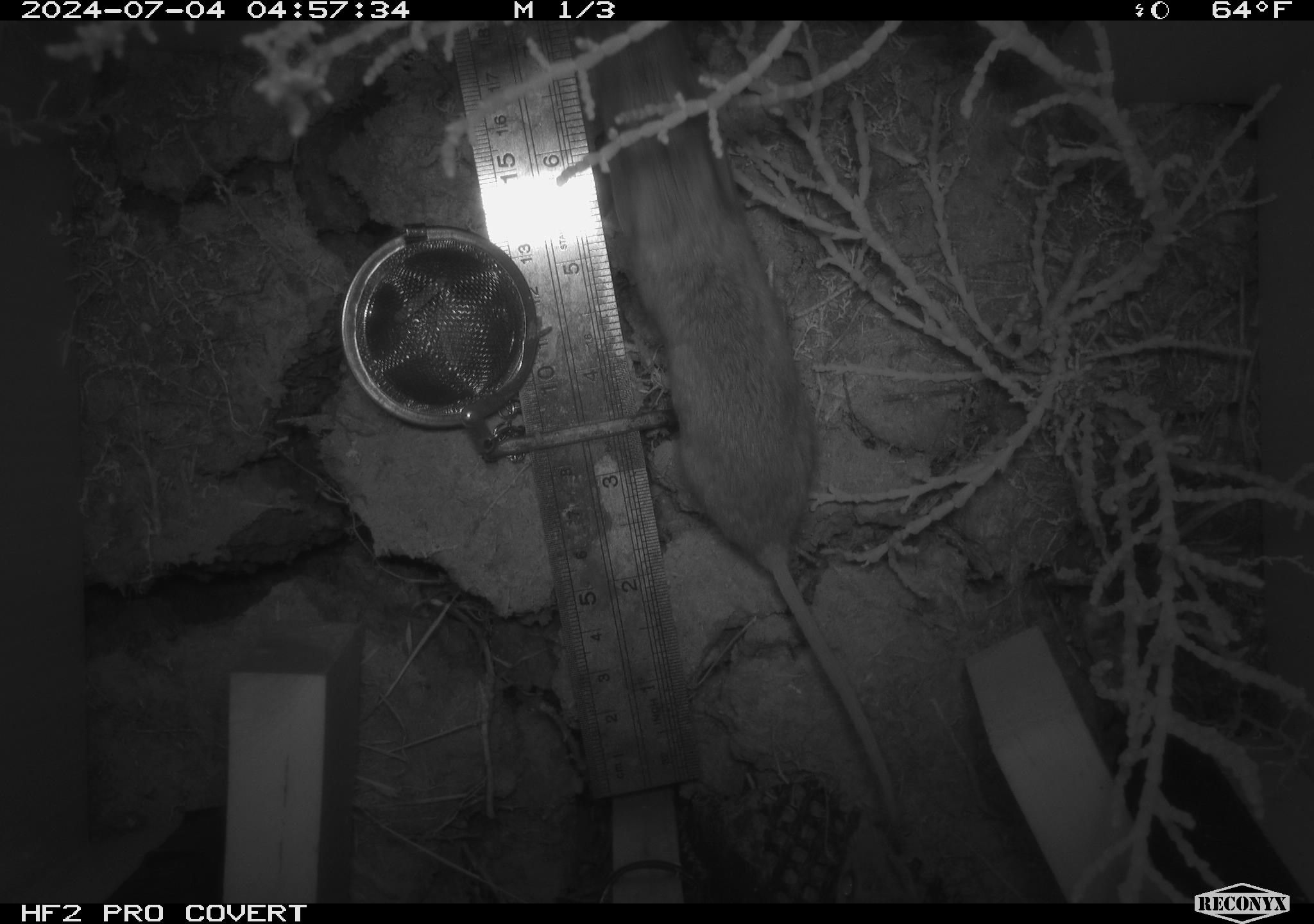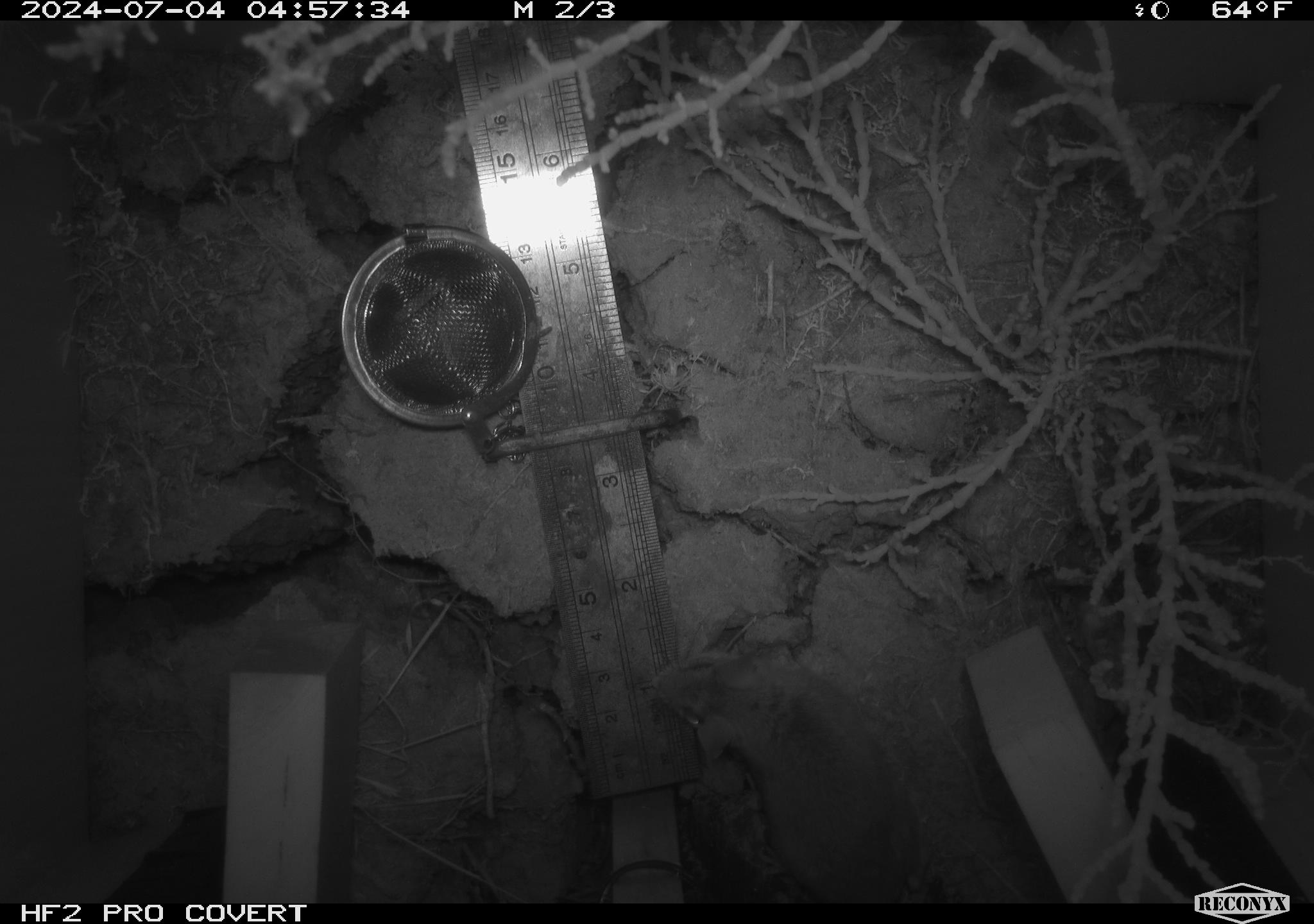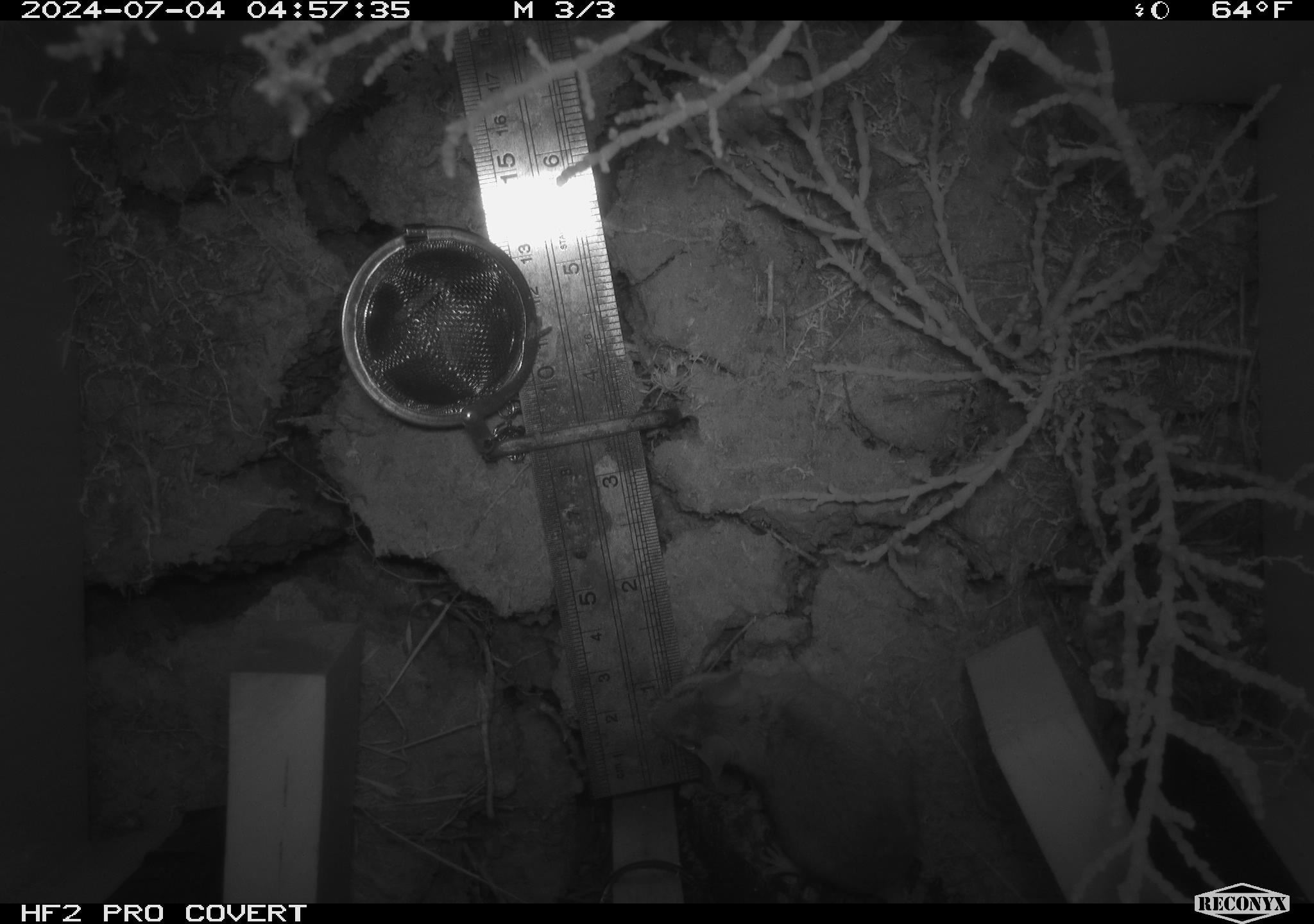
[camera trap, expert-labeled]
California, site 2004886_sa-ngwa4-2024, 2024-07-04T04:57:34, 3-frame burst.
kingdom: Animalia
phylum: Chordata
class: Mammalia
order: Rodentia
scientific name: Rodentia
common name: mouse species